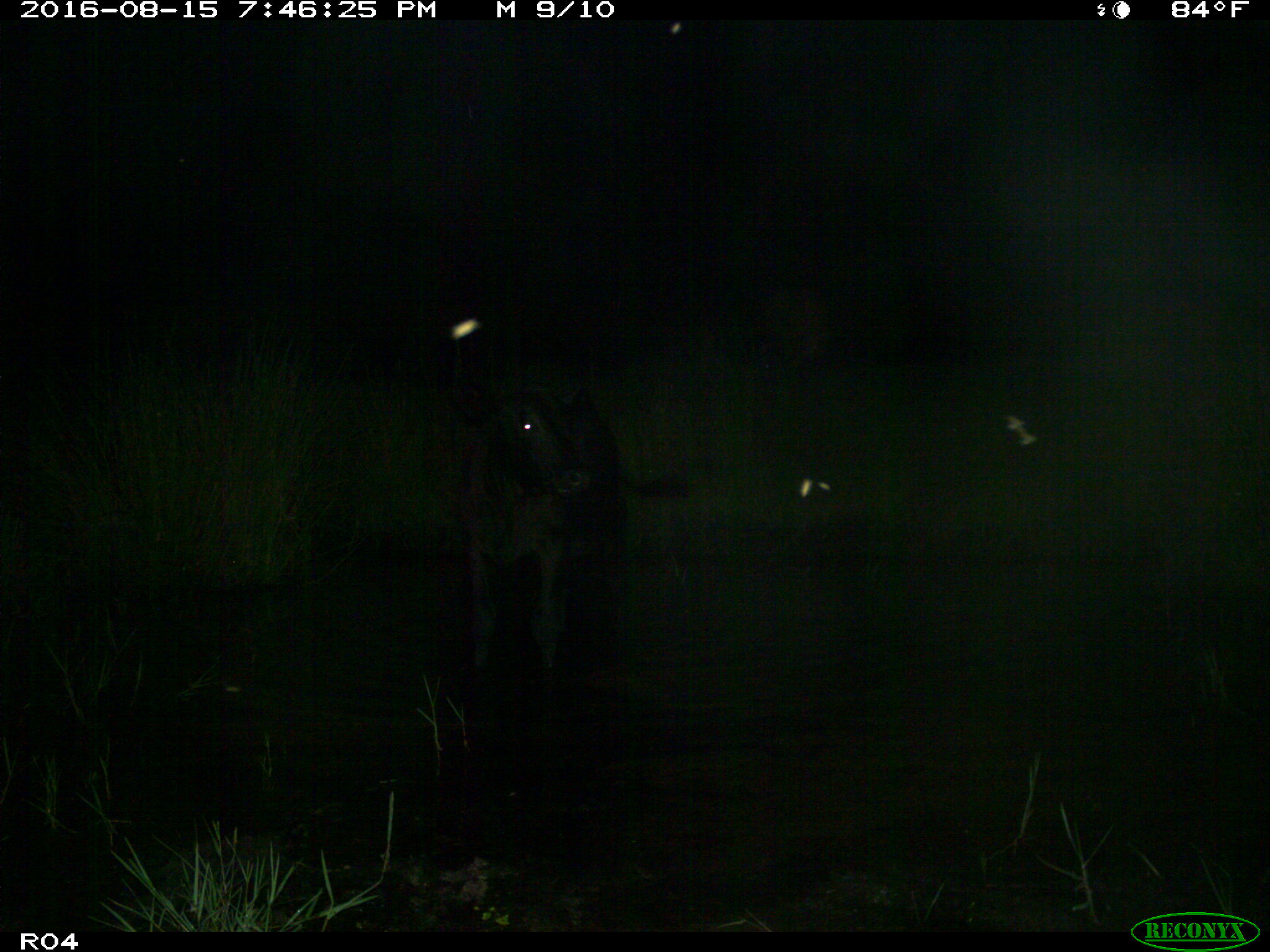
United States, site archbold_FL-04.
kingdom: Animalia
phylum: Chordata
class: Mammalia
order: Artiodactyla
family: Bovidae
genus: Bos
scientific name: Bos taurus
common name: domestic cow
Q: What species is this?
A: Bos taurus (domestic cow).